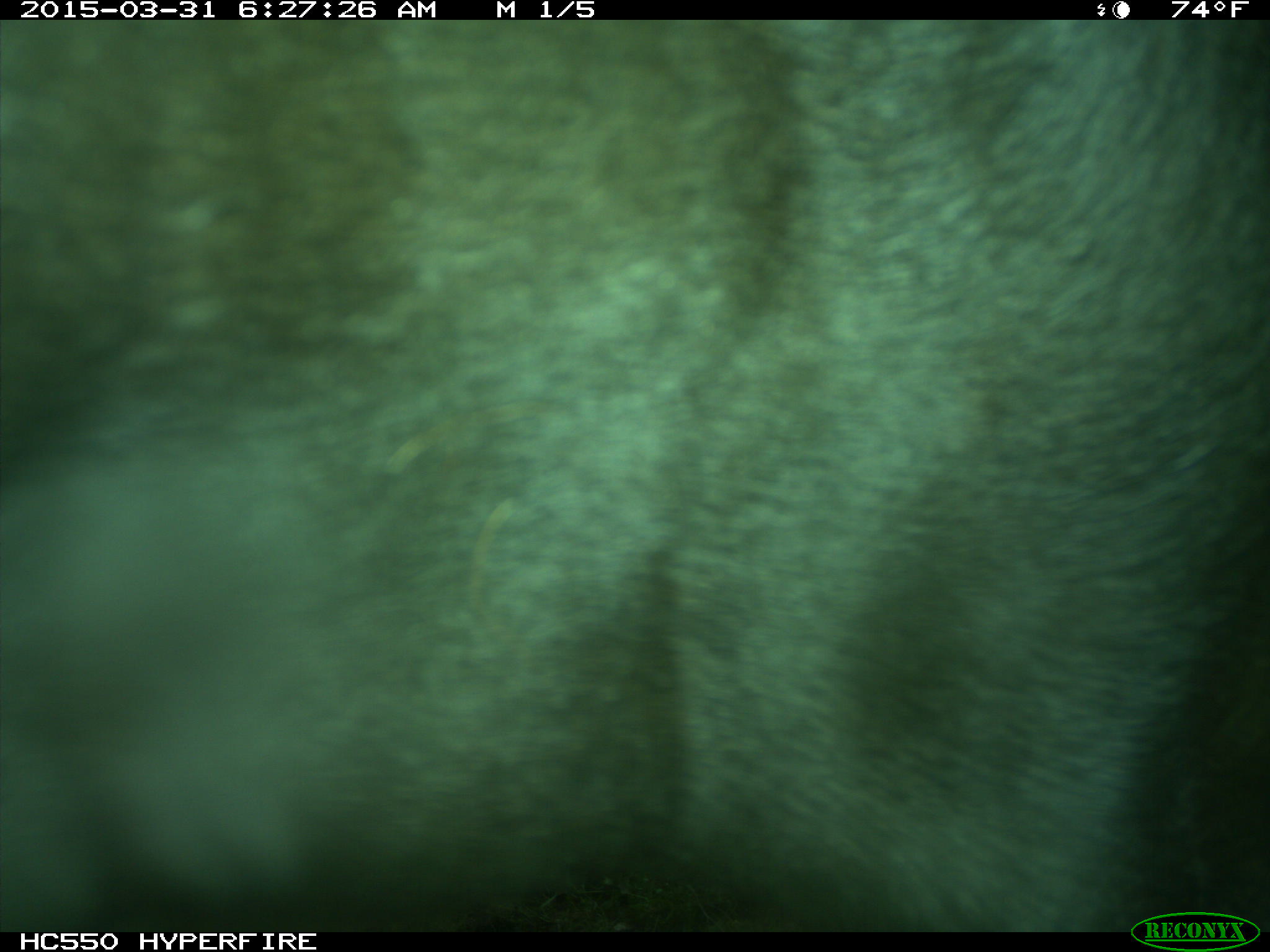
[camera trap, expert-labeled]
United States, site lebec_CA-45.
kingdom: Animalia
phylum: Chordata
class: Mammalia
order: Artiodactyla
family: Bovidae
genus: Bos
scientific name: Bos taurus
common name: domestic cow